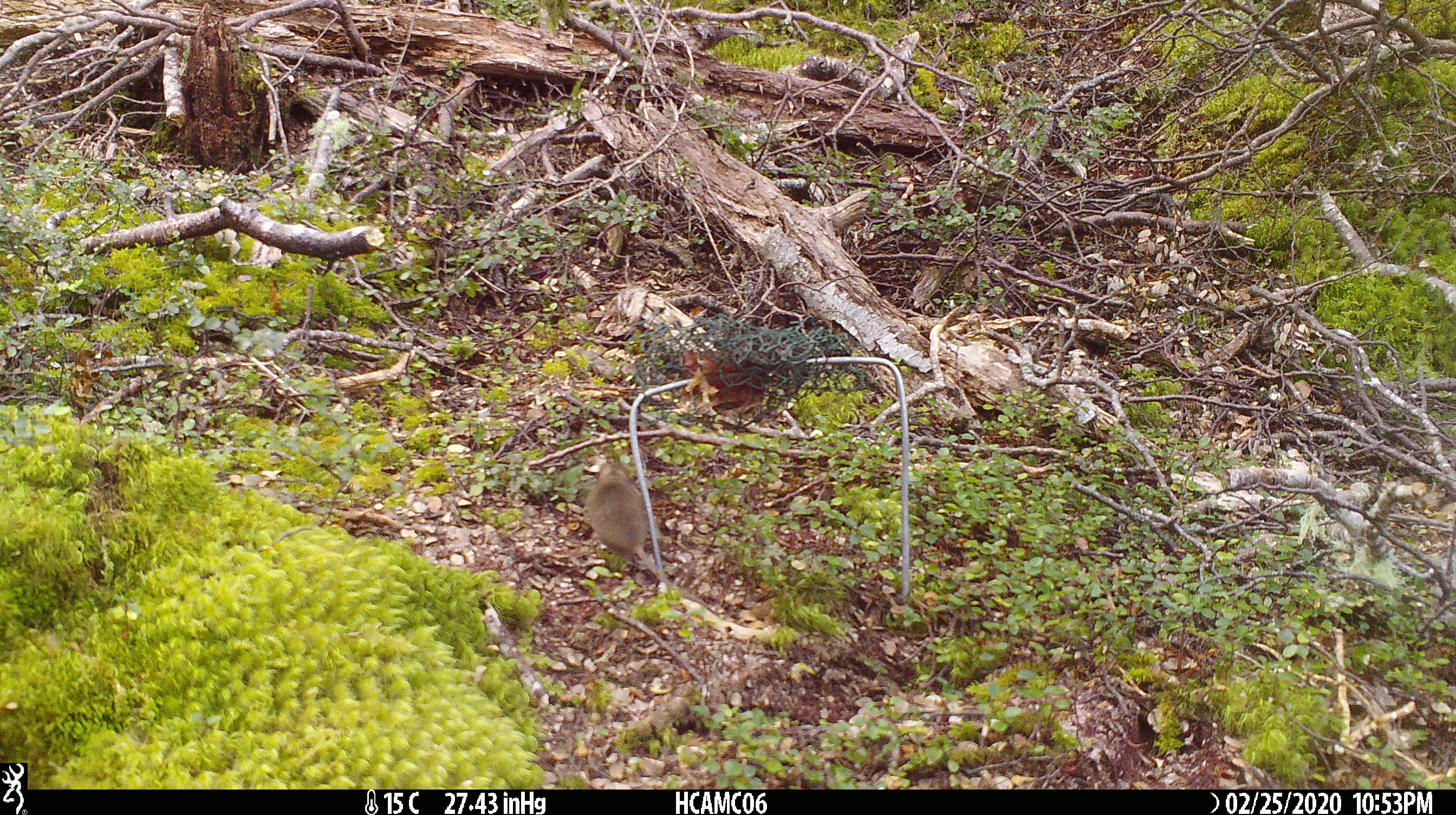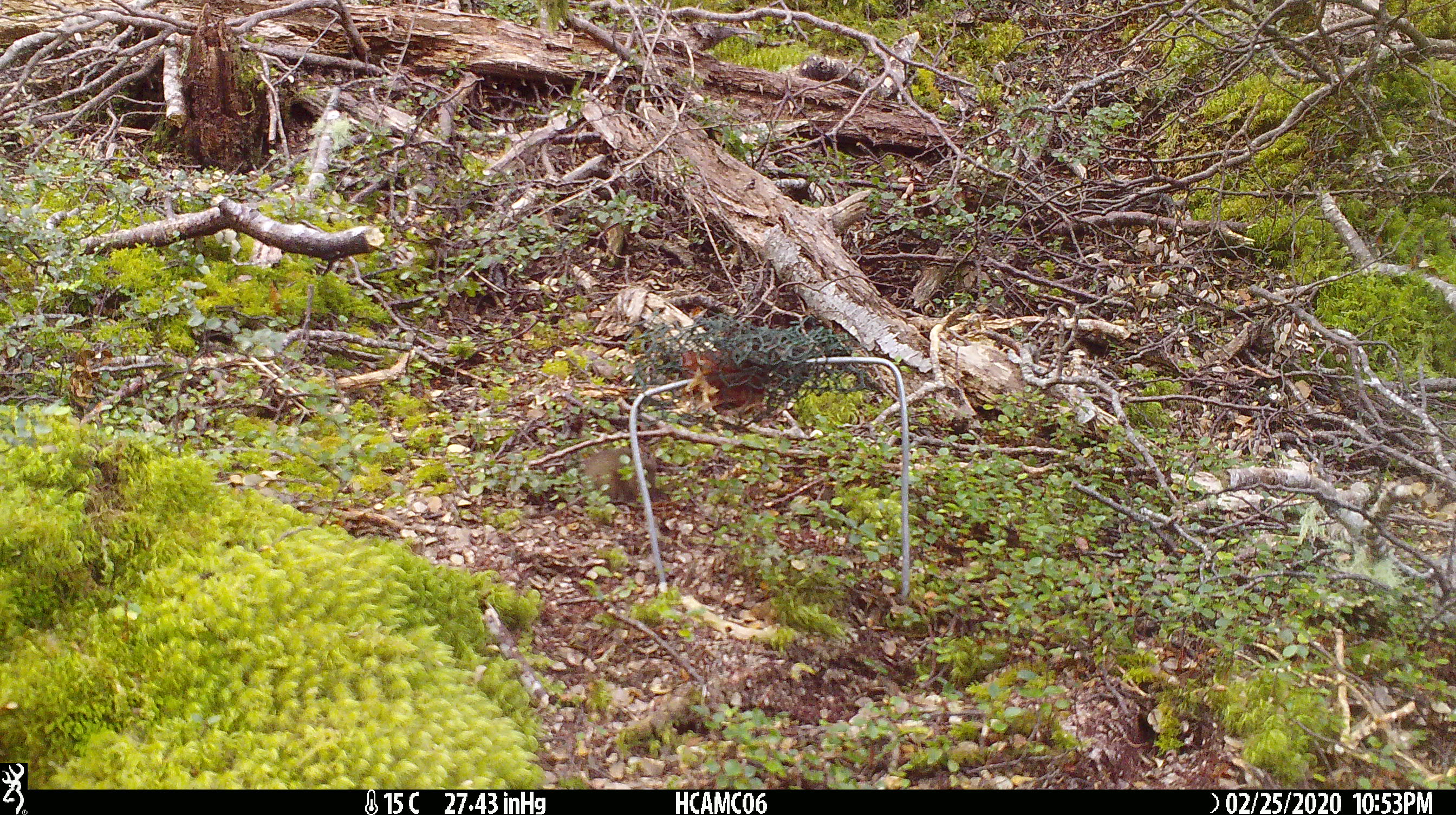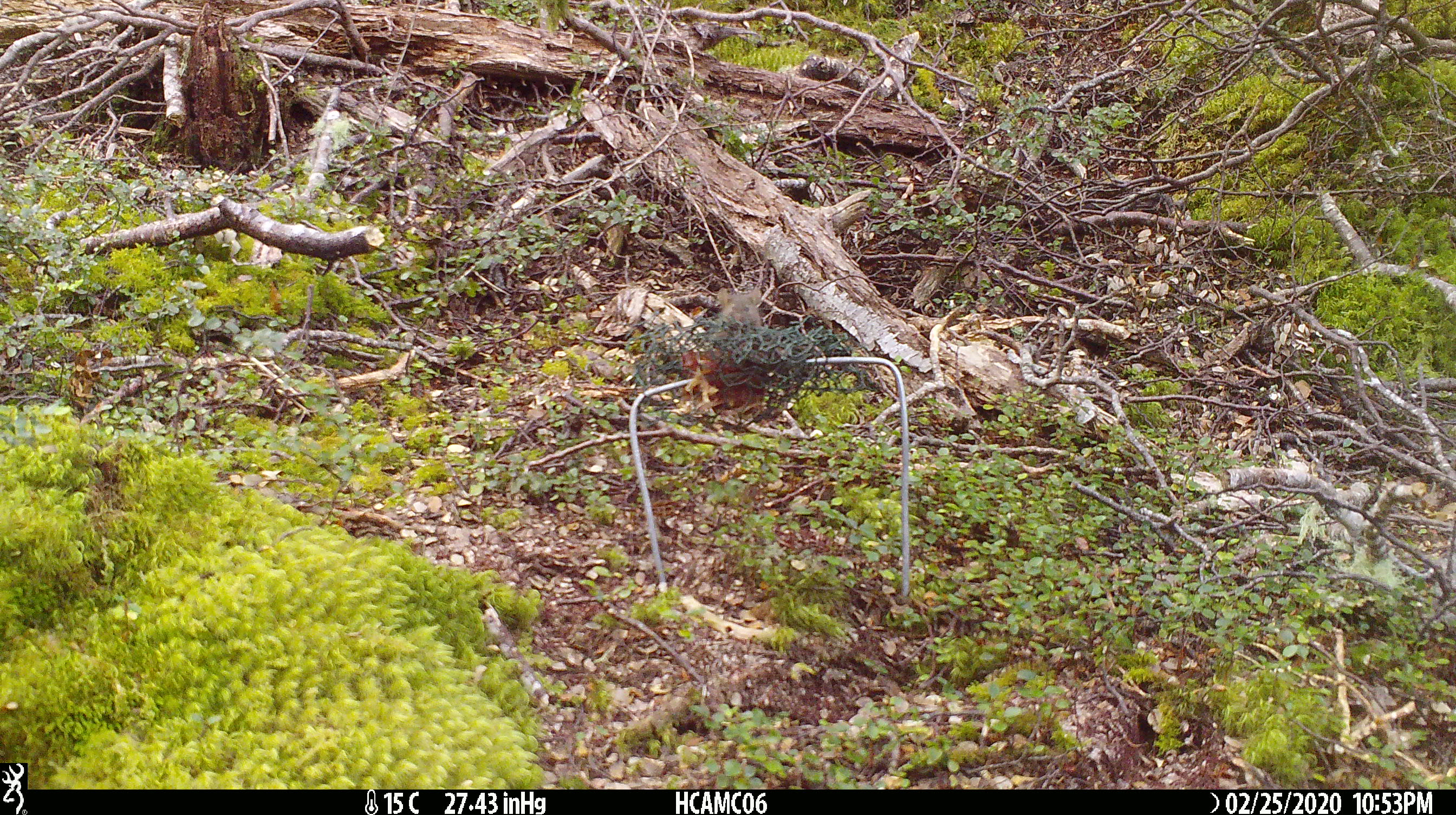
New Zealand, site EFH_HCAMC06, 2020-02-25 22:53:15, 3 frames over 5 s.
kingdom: Animalia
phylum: Chordata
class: Mammalia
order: Rodentia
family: Muridae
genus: Mus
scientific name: Mus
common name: mouse